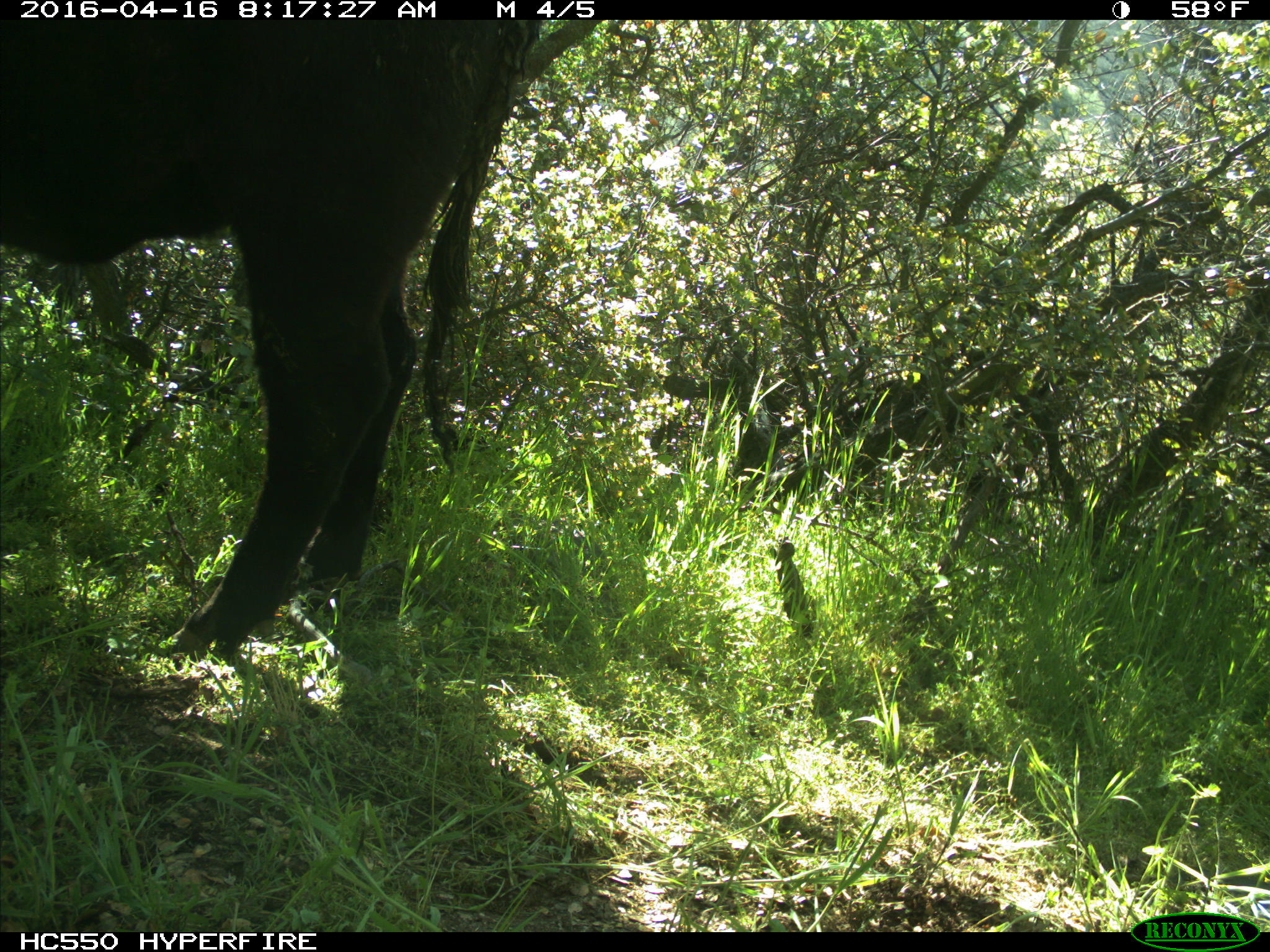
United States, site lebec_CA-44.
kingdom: Animalia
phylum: Chordata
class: Mammalia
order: Artiodactyla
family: Bovidae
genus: Bos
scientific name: Bos taurus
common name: domestic cow